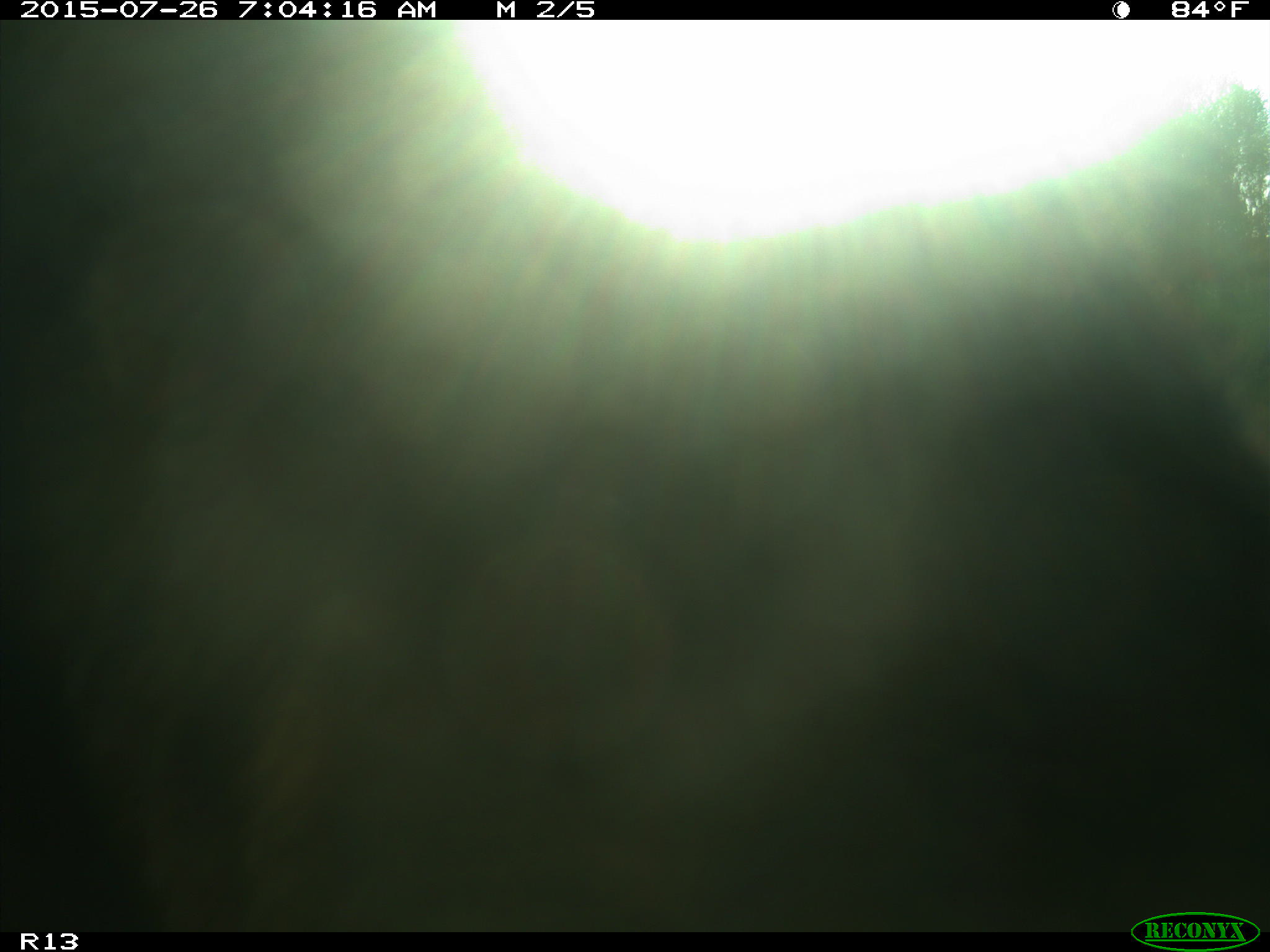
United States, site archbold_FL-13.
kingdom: Animalia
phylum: Chordata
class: Mammalia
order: Artiodactyla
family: Bovidae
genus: Bos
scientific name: Bos taurus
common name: domestic cow